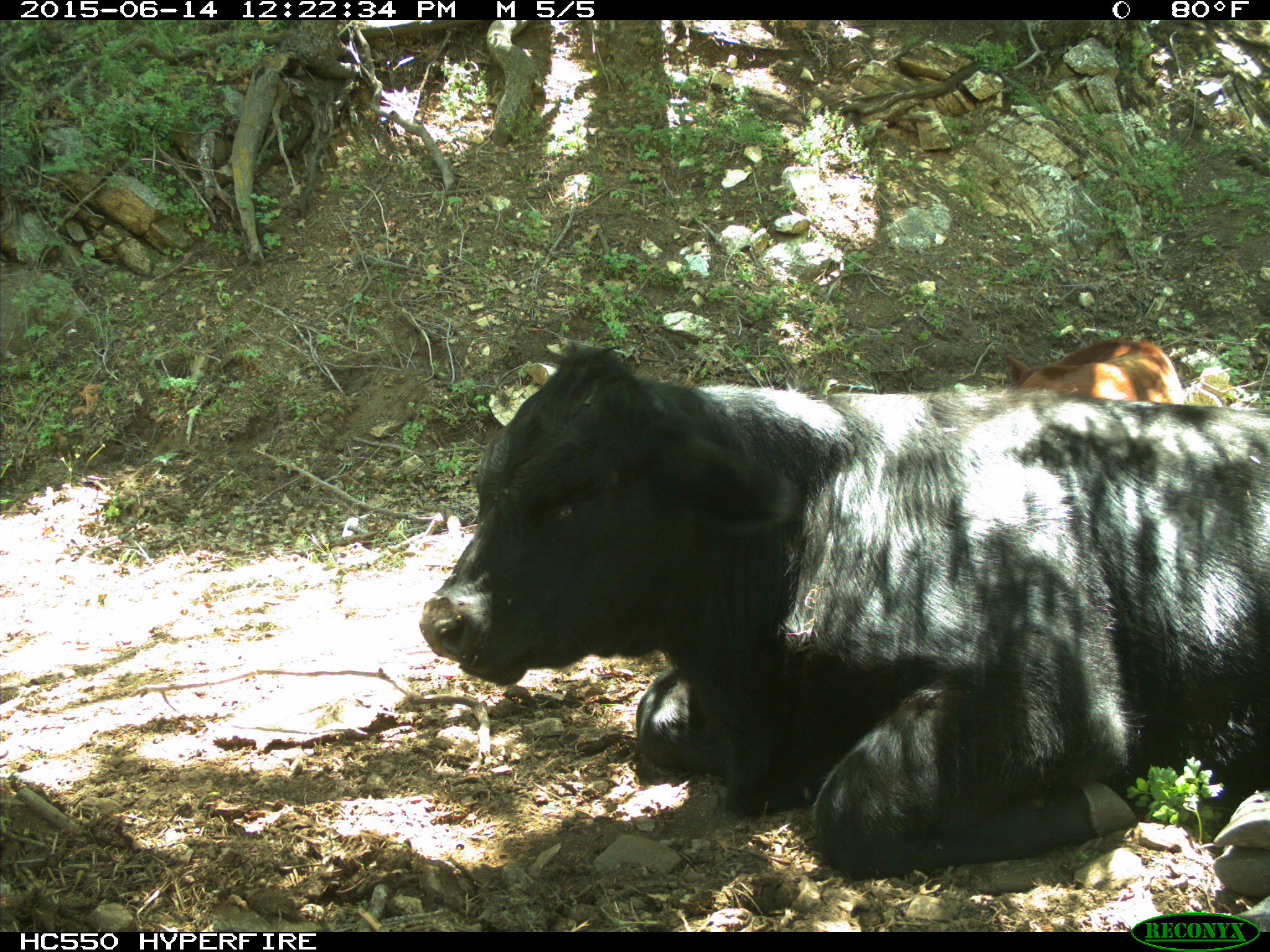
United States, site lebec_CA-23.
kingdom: Animalia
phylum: Chordata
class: Mammalia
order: Artiodactyla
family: Bovidae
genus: Bos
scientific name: Bos taurus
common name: domestic cow